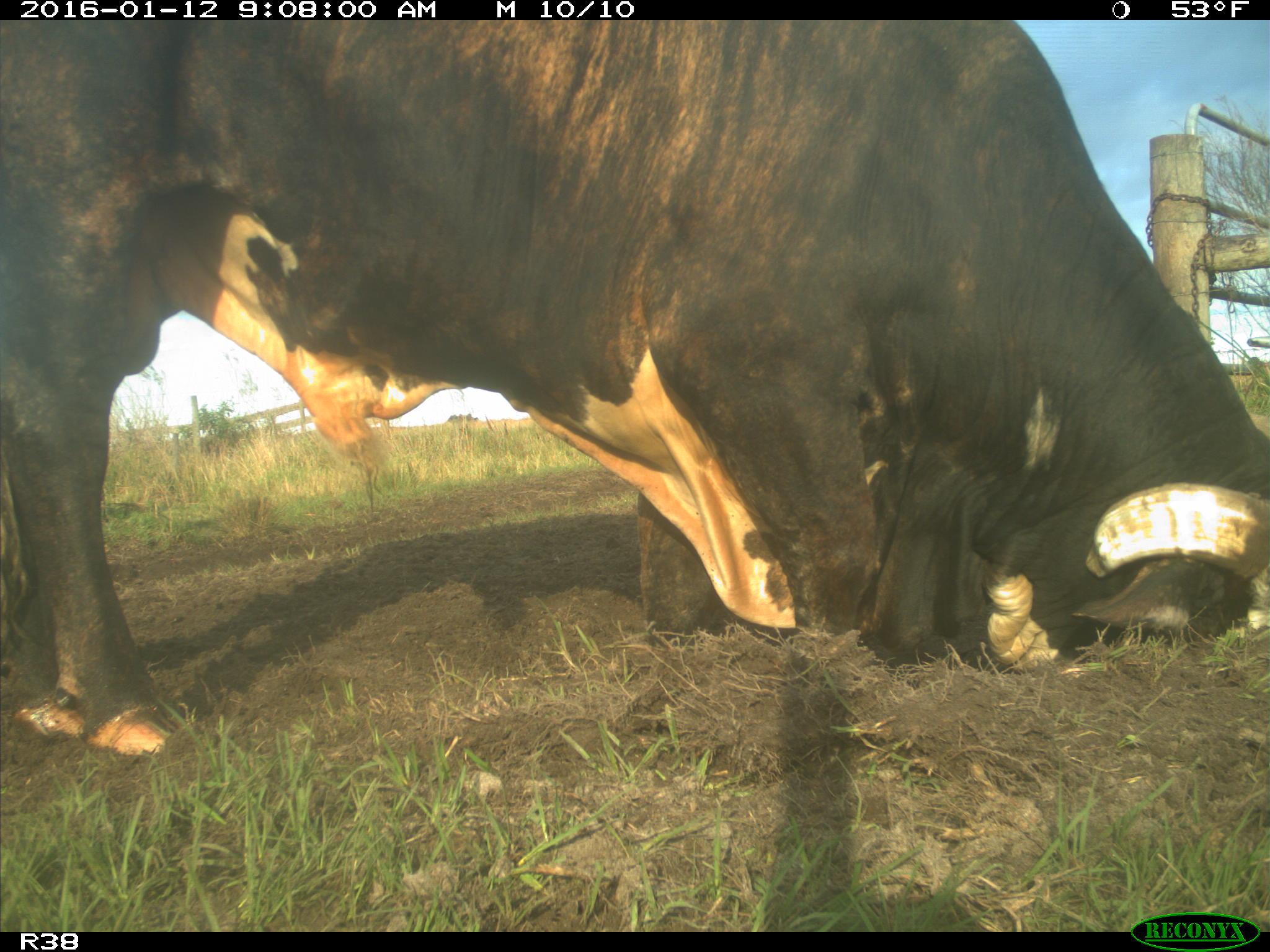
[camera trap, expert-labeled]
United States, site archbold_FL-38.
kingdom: Animalia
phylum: Chordata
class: Mammalia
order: Artiodactyla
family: Bovidae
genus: Bos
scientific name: Bos taurus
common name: domestic cow